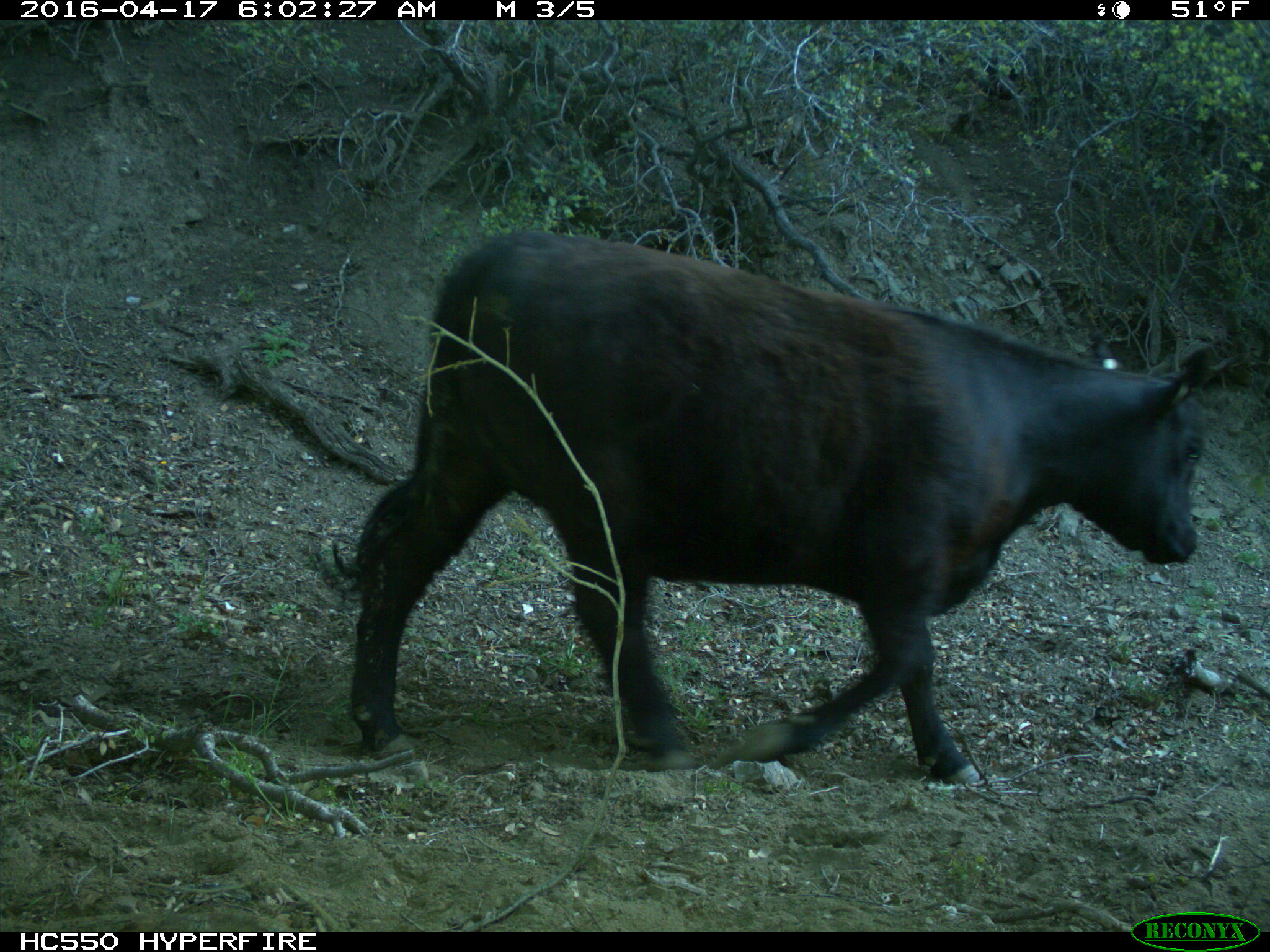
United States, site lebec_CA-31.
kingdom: Animalia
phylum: Chordata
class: Mammalia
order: Artiodactyla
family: Bovidae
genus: Bos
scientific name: Bos taurus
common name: domestic cow